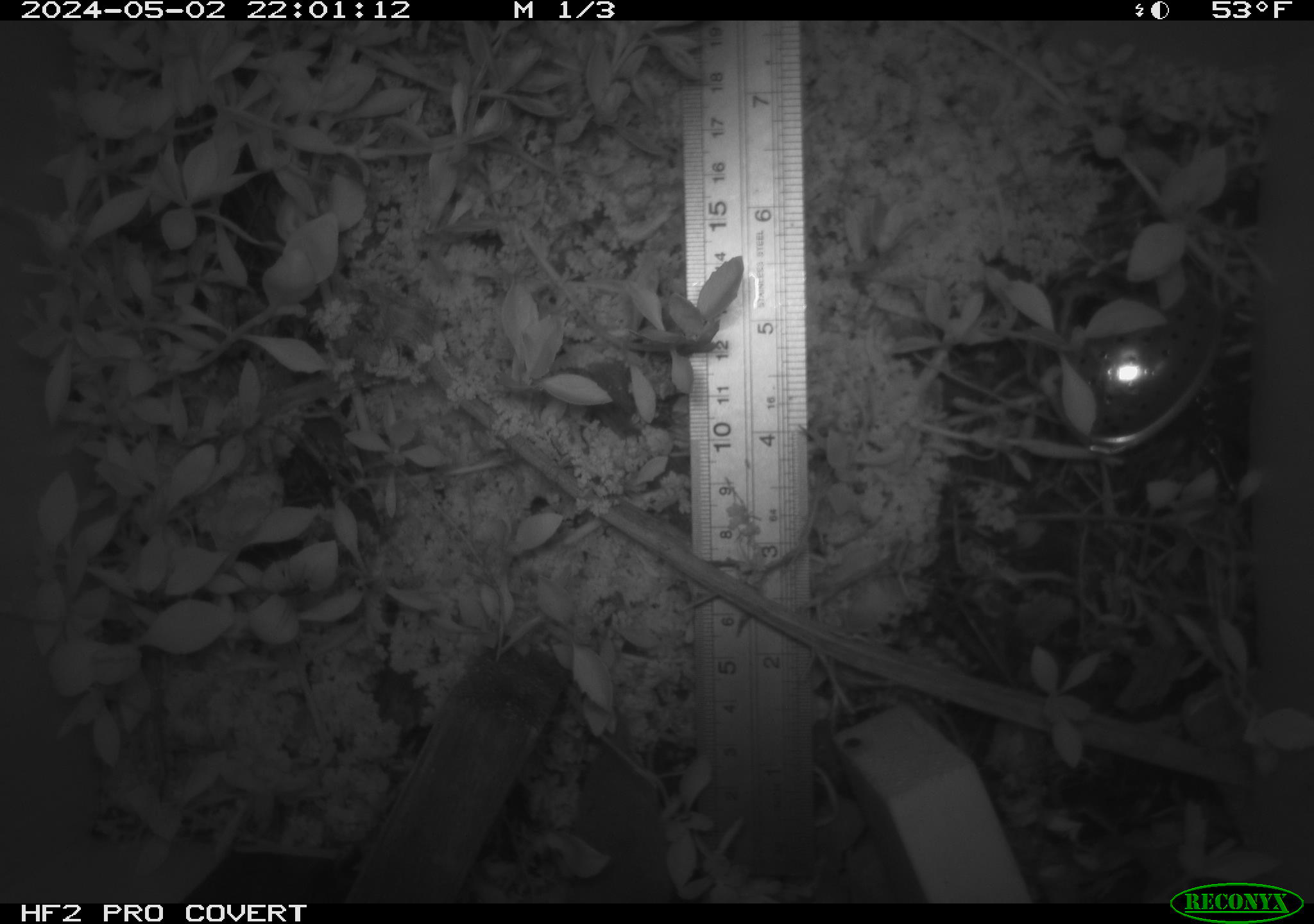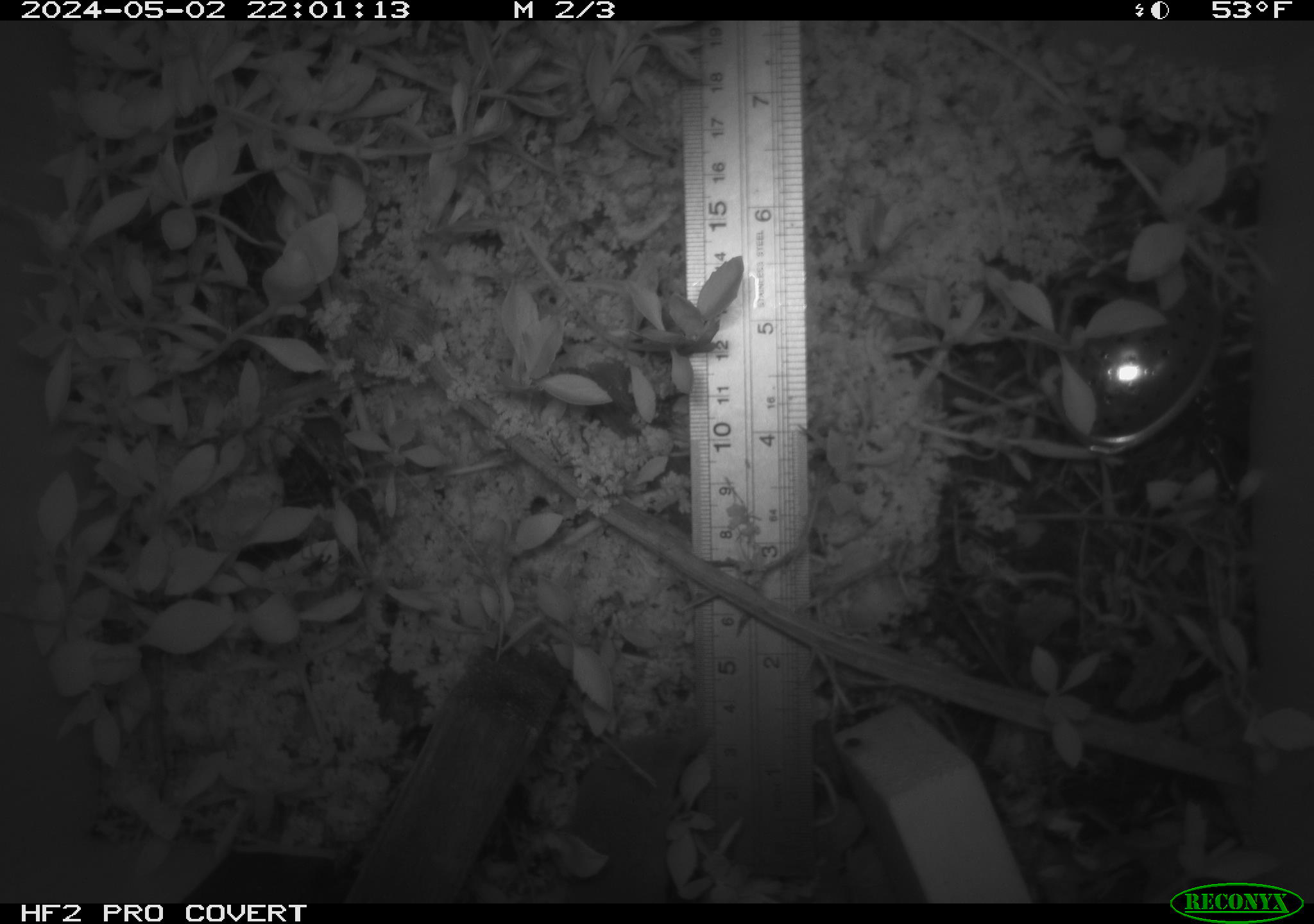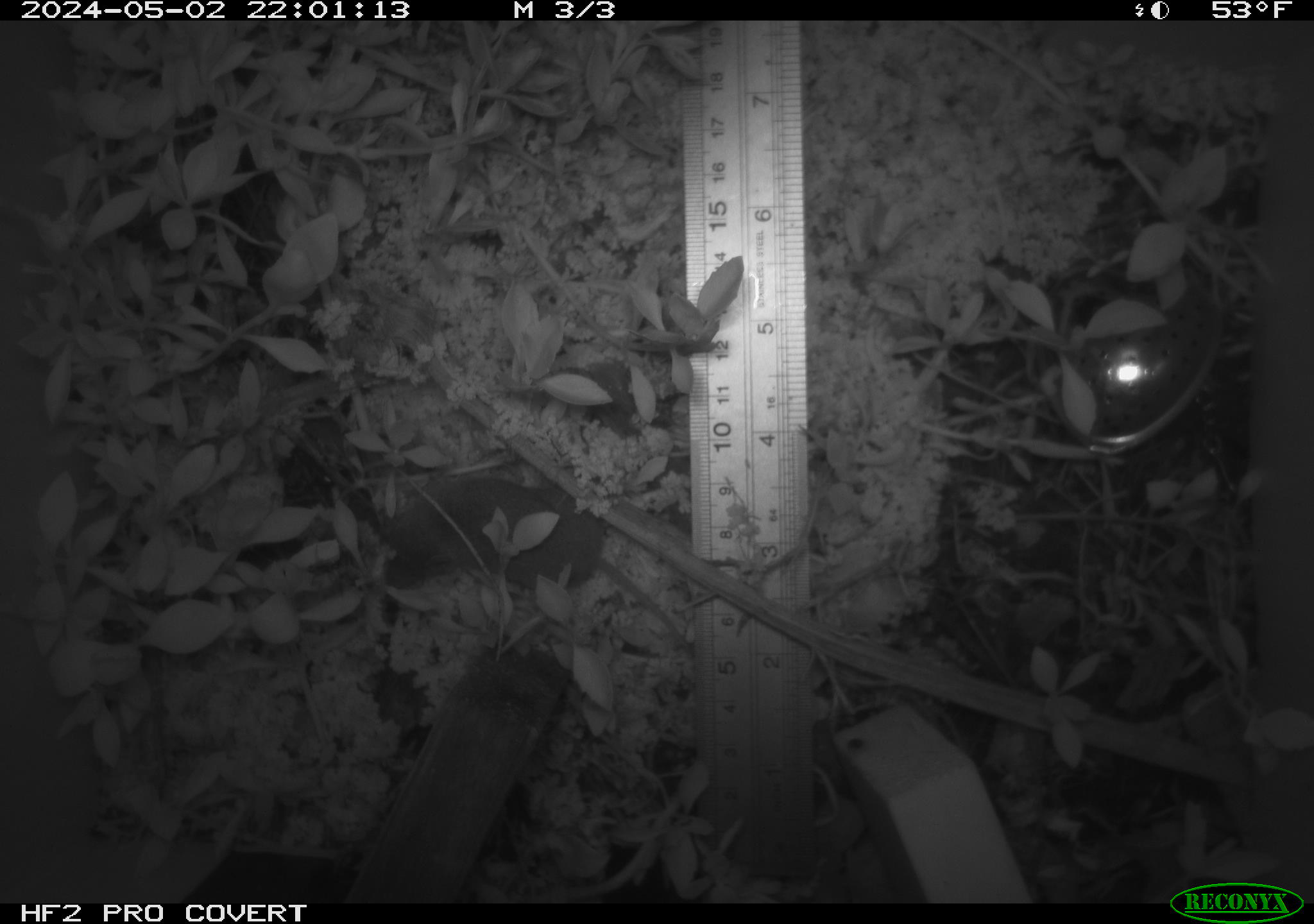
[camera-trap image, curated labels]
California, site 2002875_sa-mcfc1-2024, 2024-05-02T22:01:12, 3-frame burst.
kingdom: Animalia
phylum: Chordata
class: Mammalia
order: Eulipotyphla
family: Soricidae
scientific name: Soricidae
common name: shrews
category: soricidae family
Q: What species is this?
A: Soricidae family (shrews) (Soricidae).